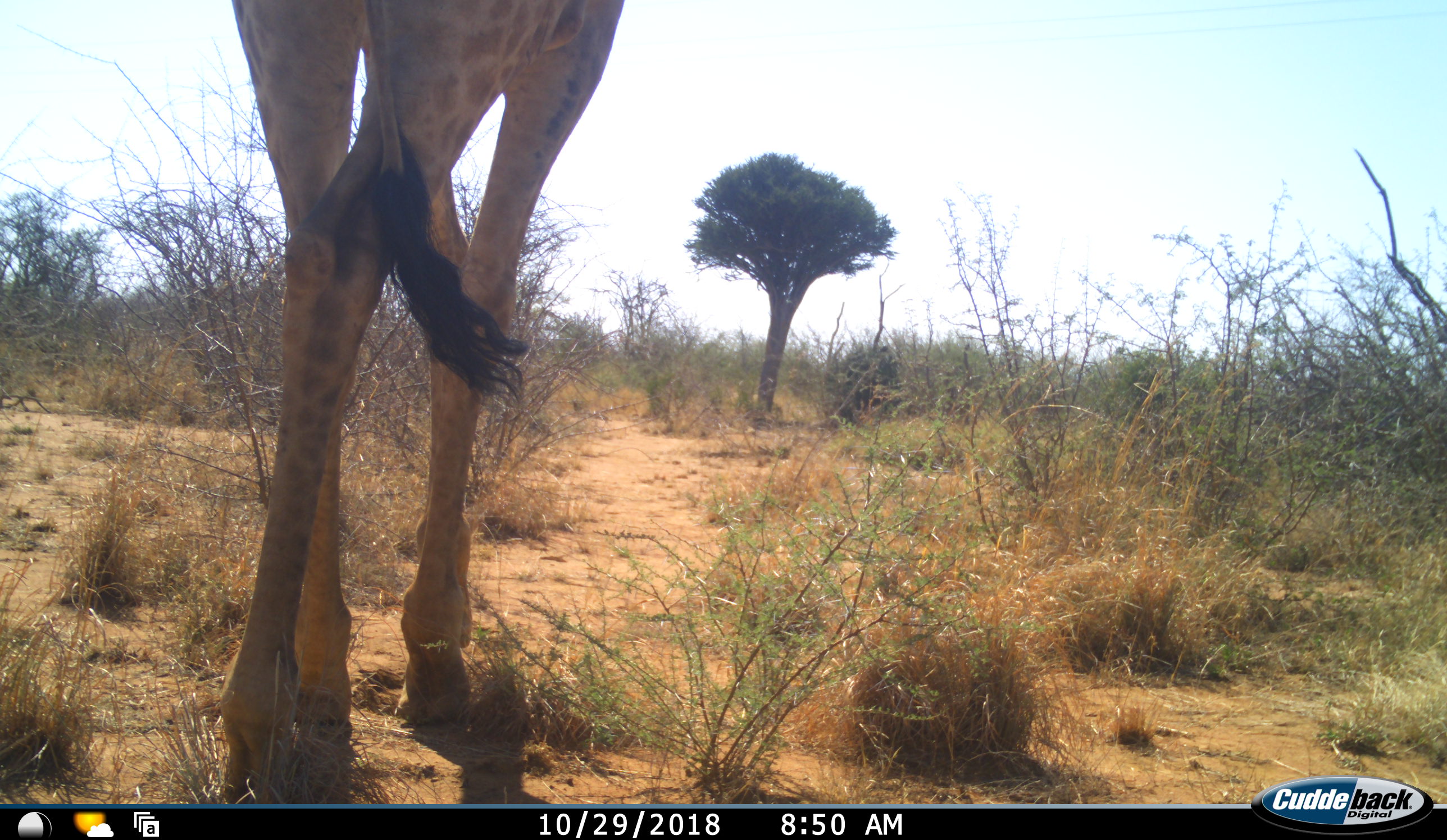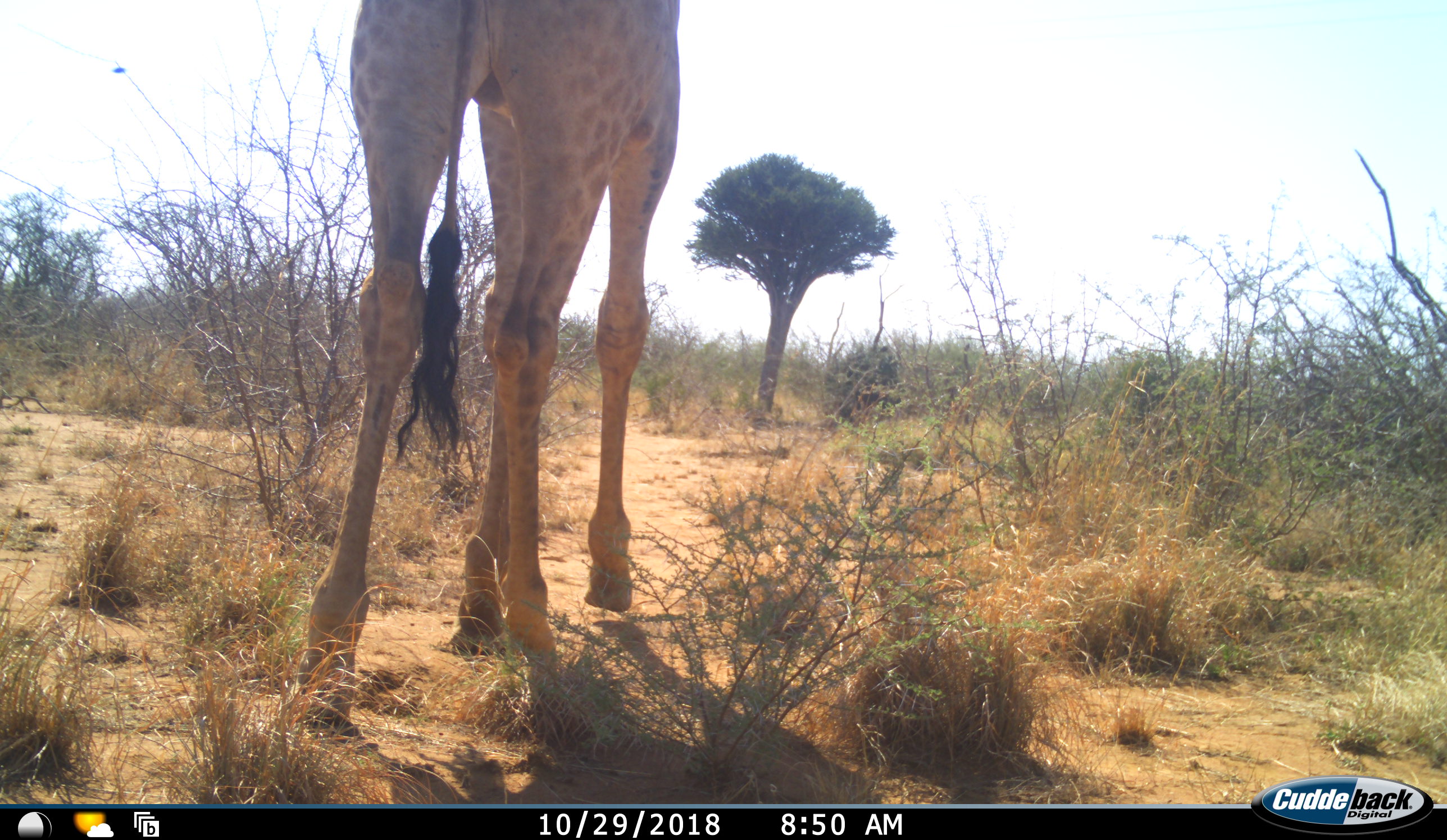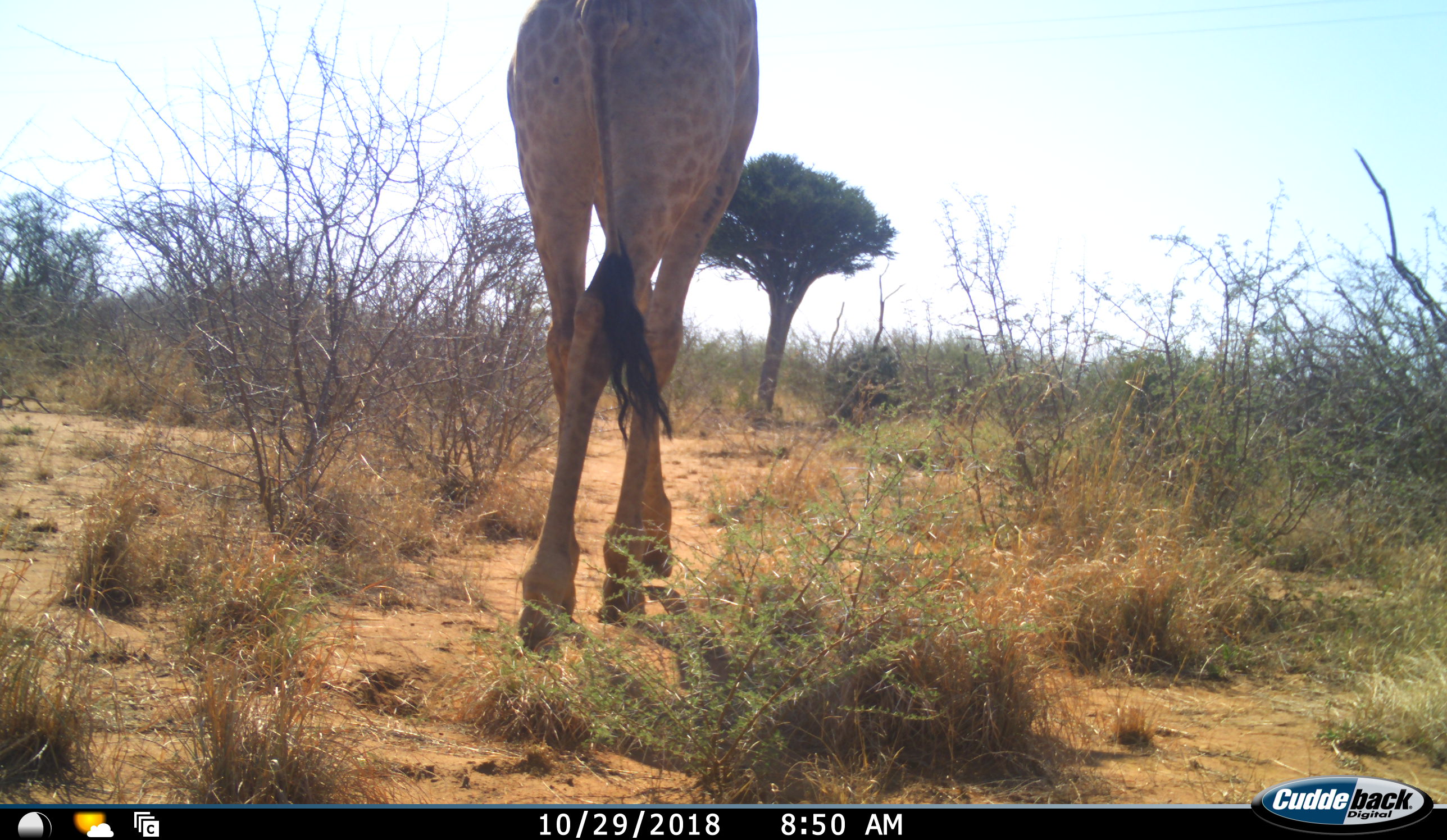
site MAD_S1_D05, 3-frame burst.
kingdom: Animalia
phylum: Chordata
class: Mammalia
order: Artiodactyla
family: Giraffidae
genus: Giraffa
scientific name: Giraffa camelopardalis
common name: giraffe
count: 1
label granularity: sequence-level